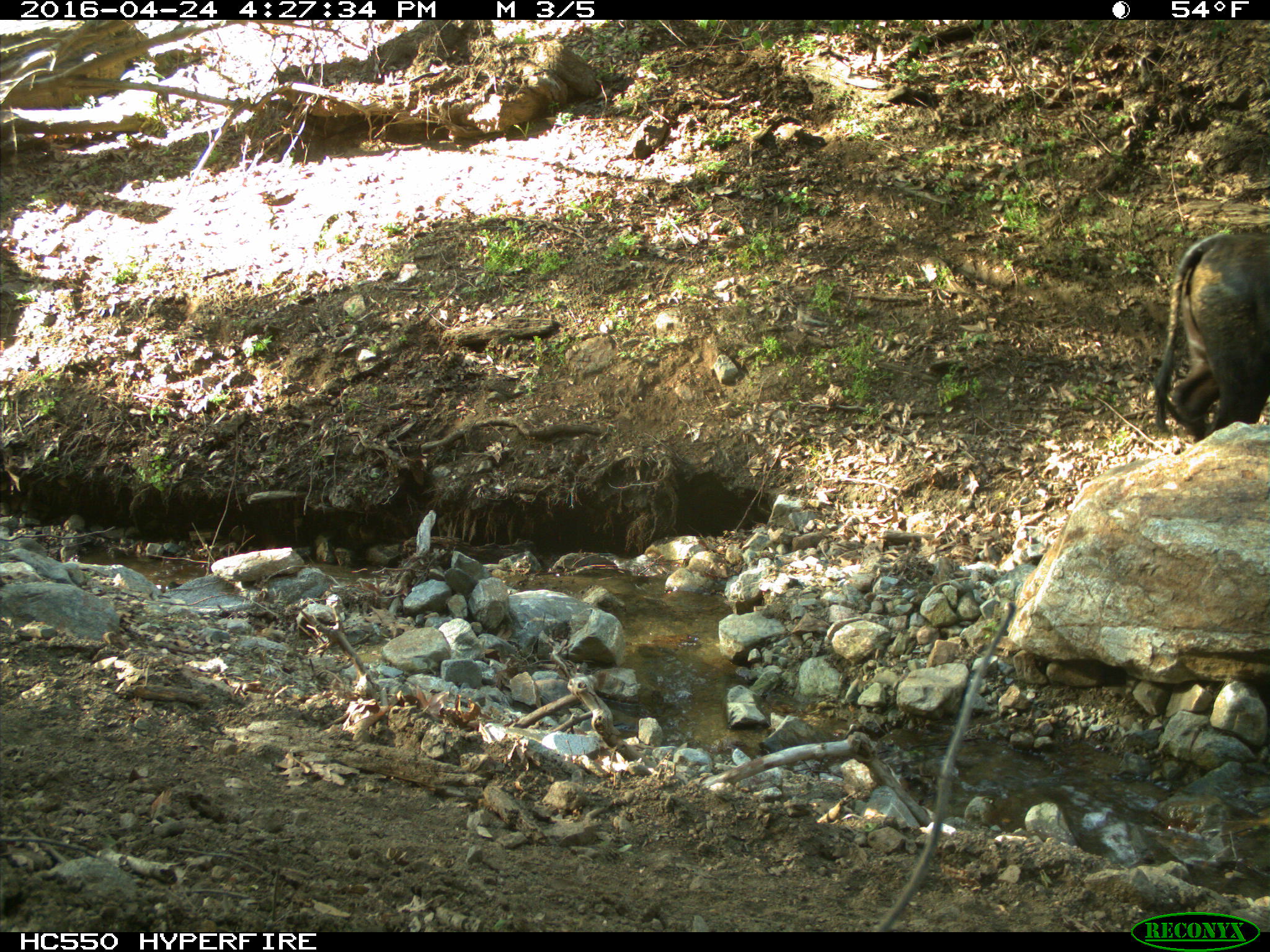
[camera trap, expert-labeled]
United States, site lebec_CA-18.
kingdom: Animalia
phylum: Chordata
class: Mammalia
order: Artiodactyla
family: Bovidae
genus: Bos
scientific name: Bos taurus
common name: domestic cow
Bos taurus (domestic cow).